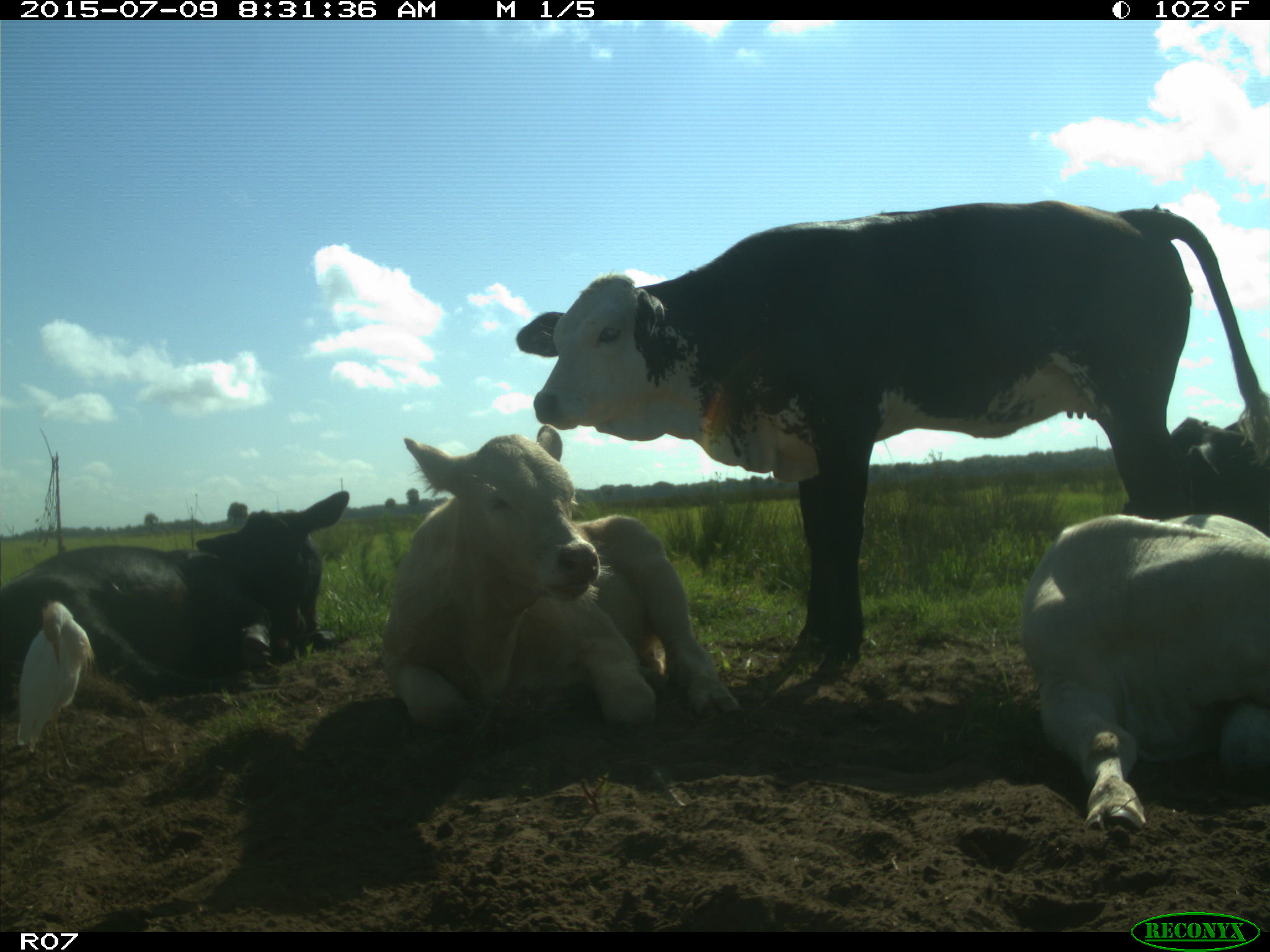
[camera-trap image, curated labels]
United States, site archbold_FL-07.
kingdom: Animalia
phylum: Chordata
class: Mammalia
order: Artiodactyla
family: Bovidae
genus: Bos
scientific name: Bos taurus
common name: domestic cow